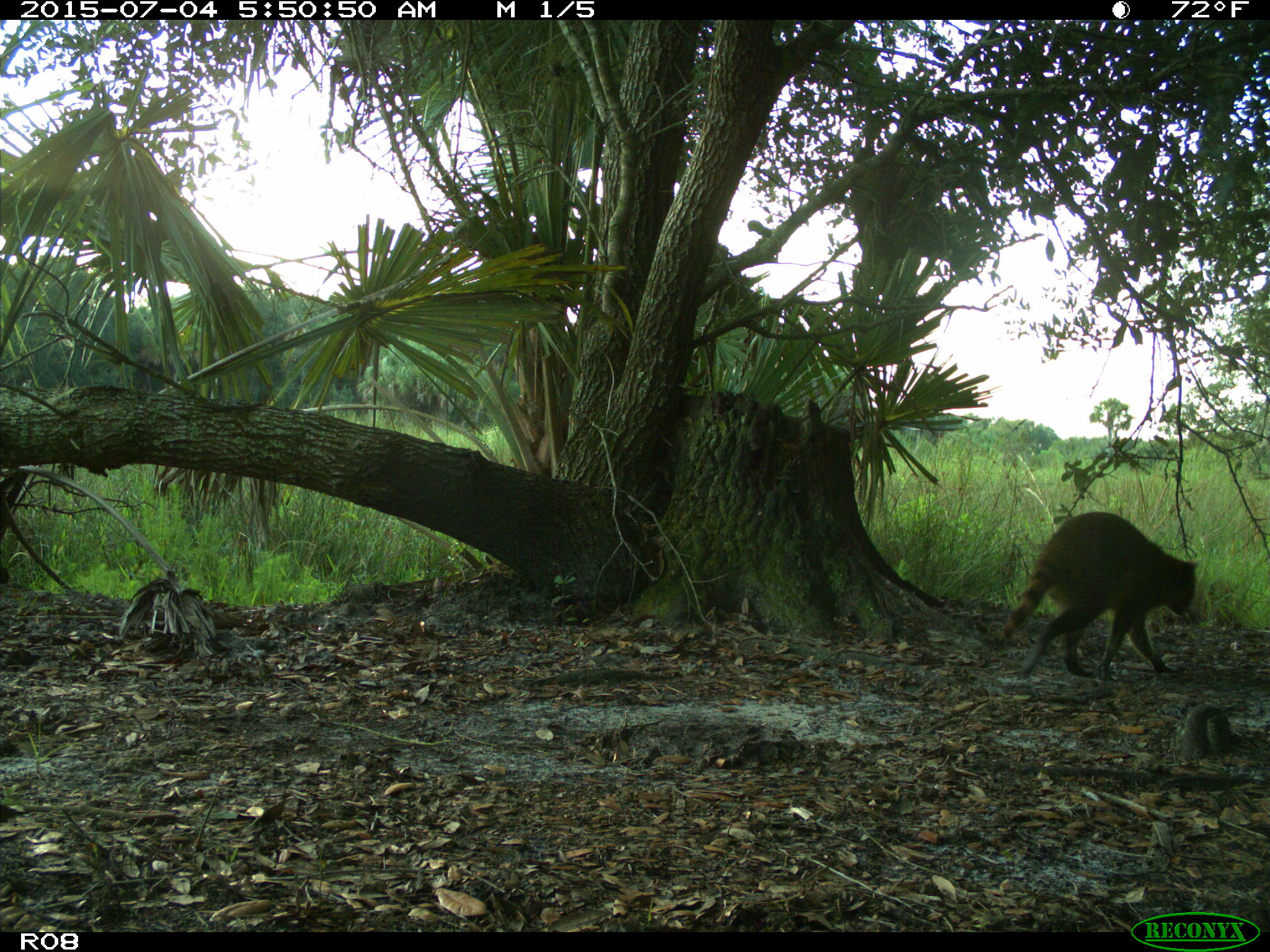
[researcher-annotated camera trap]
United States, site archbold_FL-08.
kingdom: Animalia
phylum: Chordata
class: Mammalia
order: Carnivora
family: Procyonidae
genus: Procyon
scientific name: Procyon lotor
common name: common raccoon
Procyon lotor (common raccoon).